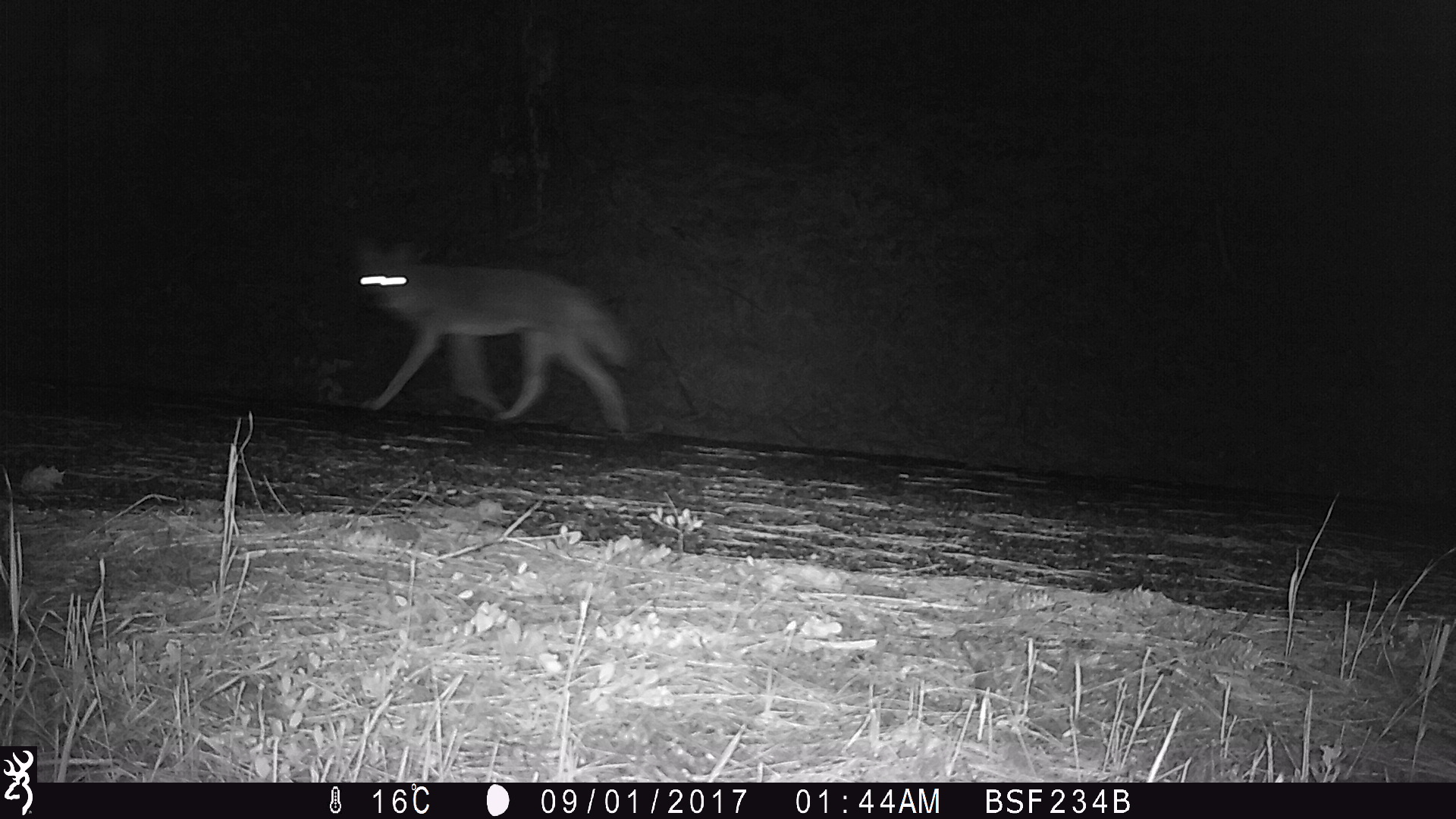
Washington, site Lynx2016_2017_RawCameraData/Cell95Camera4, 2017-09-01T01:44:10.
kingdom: Animalia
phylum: Chordata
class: Mammalia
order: Carnivora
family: Canidae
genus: Canis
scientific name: Canis latrans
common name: coyote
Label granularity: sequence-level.